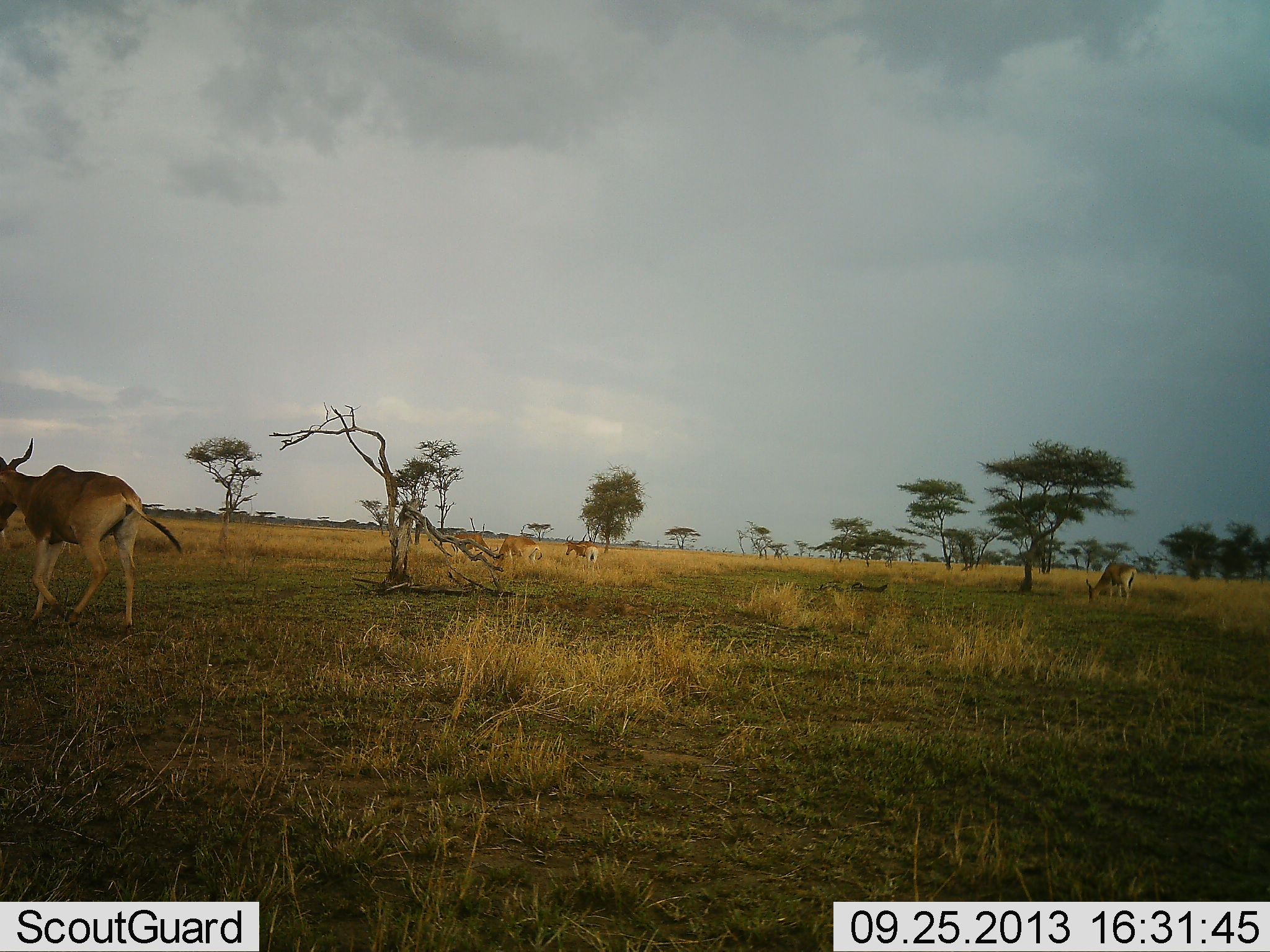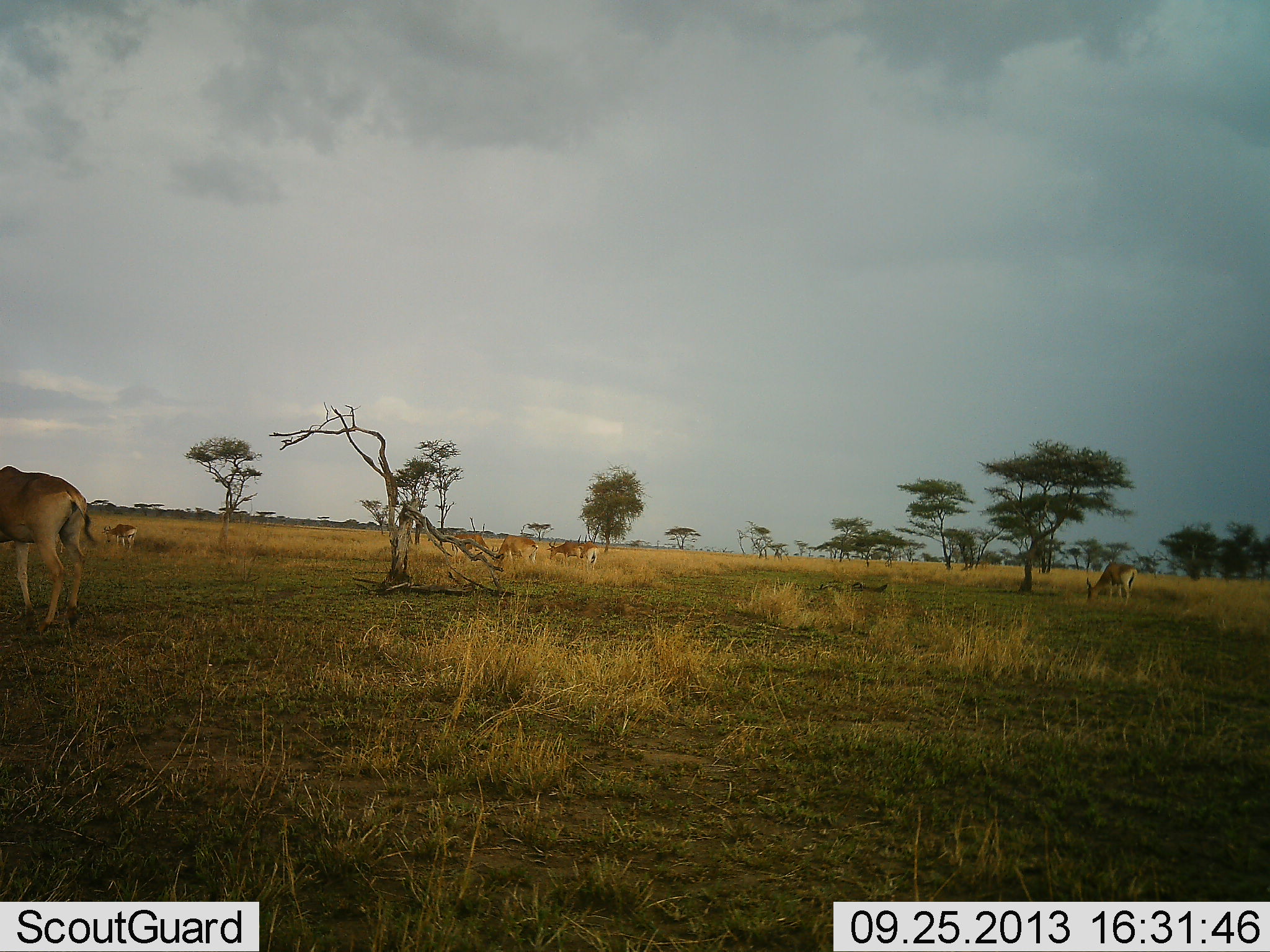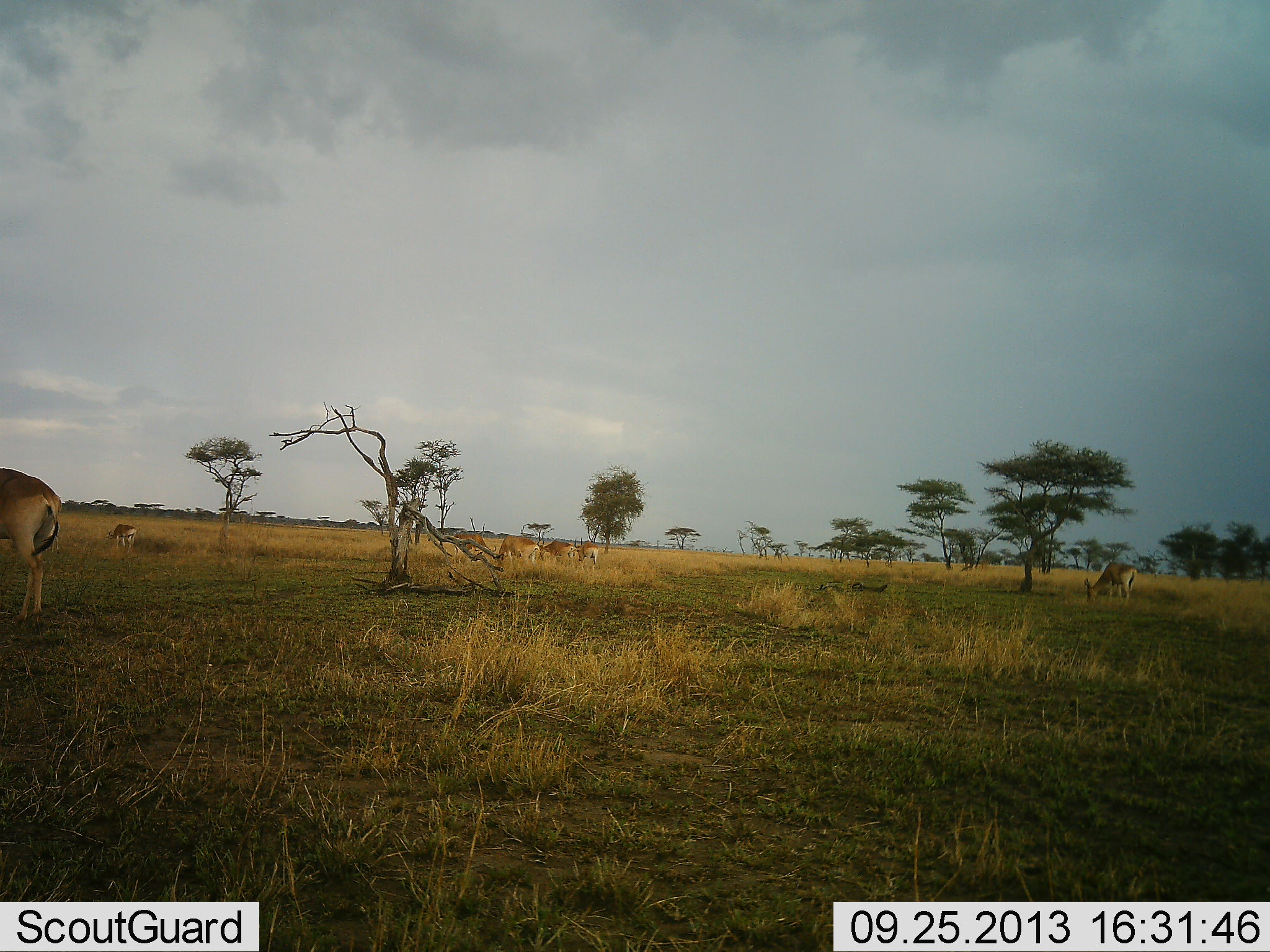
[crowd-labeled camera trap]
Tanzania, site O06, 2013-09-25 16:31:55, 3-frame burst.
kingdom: Animalia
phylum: Chordata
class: Mammalia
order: Artiodactyla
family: Bovidae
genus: Alcelaphus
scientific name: Alcelaphus buselaphus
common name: hartebeest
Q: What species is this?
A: Hartebeest (Alcelaphus buselaphus).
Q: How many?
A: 5.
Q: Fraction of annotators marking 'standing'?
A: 42%.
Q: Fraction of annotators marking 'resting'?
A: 4%.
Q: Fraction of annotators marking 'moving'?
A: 88%.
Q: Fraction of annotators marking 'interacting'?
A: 4%.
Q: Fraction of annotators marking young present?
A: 0%.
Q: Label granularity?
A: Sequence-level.